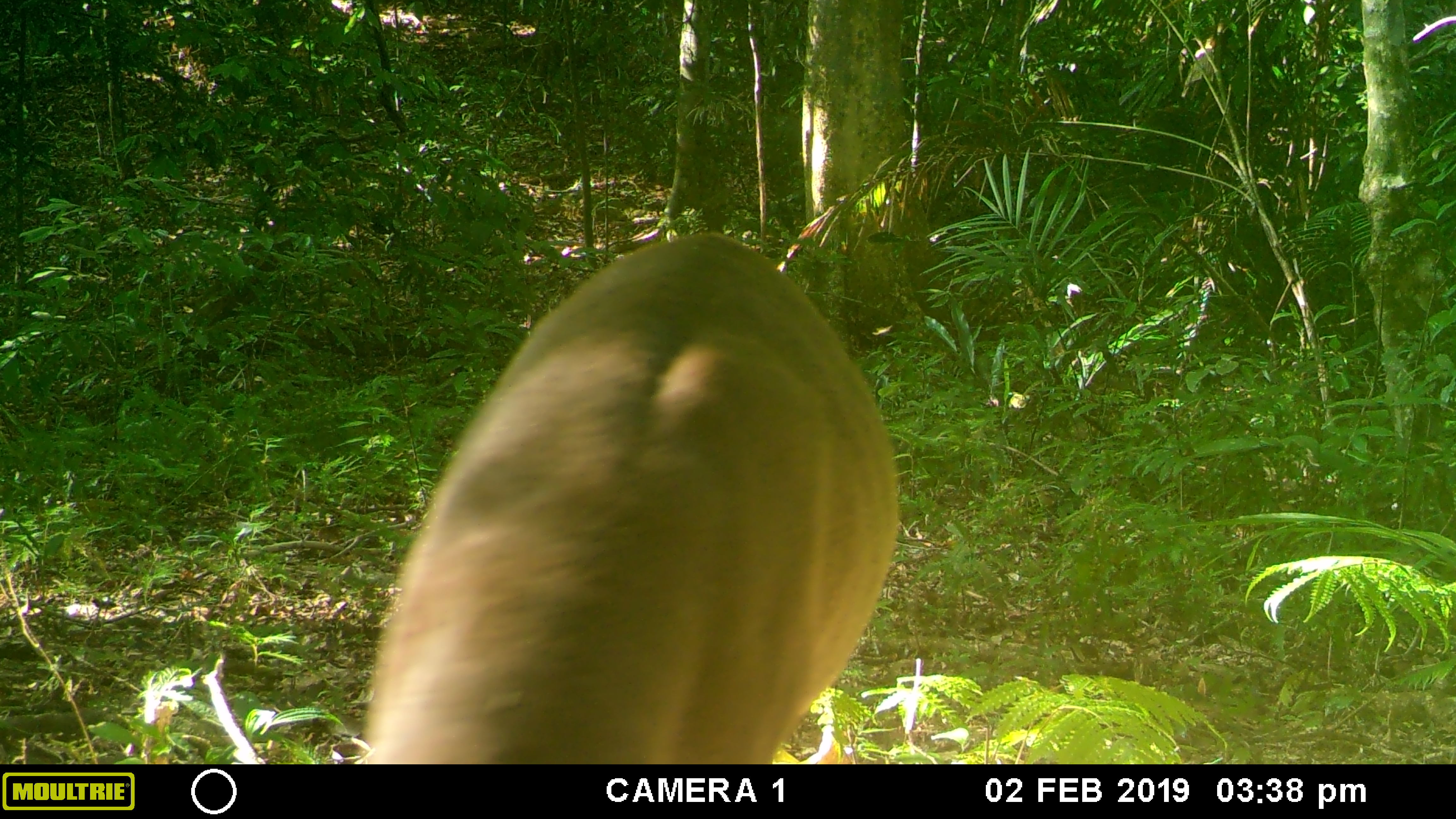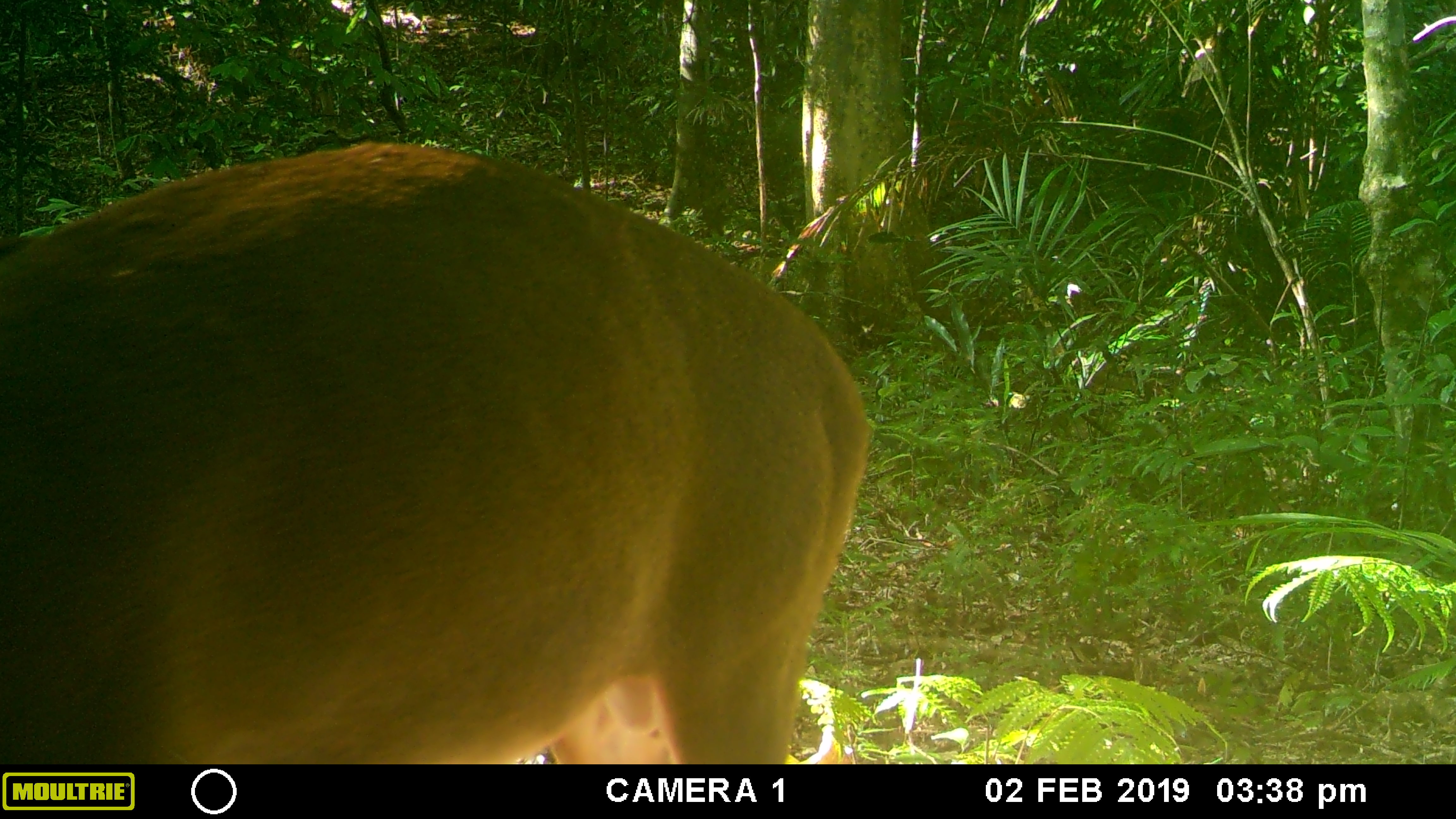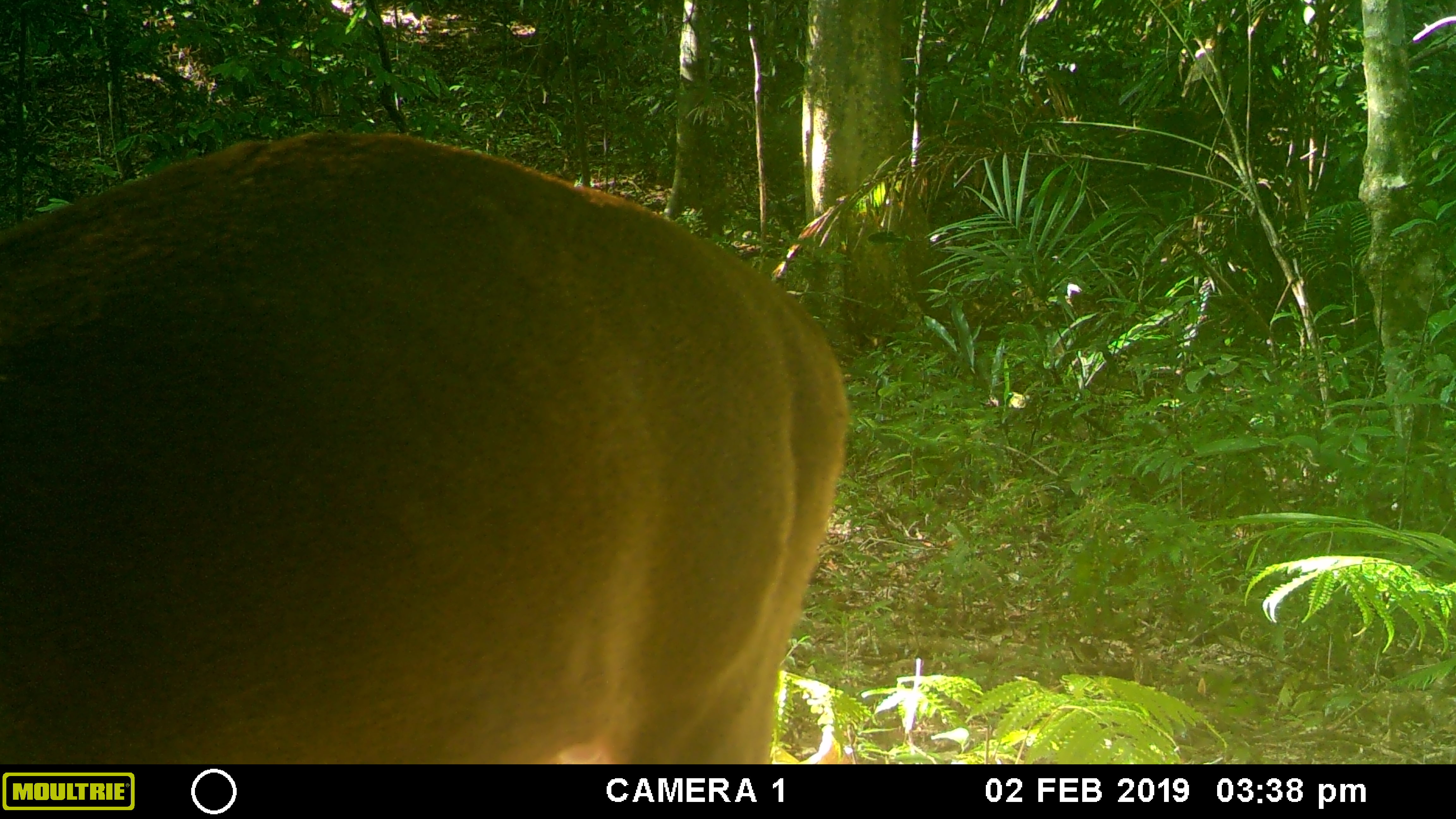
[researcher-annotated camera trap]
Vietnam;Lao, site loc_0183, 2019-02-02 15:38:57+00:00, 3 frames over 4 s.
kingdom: Animalia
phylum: Chordata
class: Mammalia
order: Artiodactyla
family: Cervidae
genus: Muntiacus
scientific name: Muntiacus vuquangensis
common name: large-antlered muntjac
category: large antlered muntjac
Large antlered muntjac (large-antlered muntjac) (Muntiacus vuquangensis). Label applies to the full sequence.